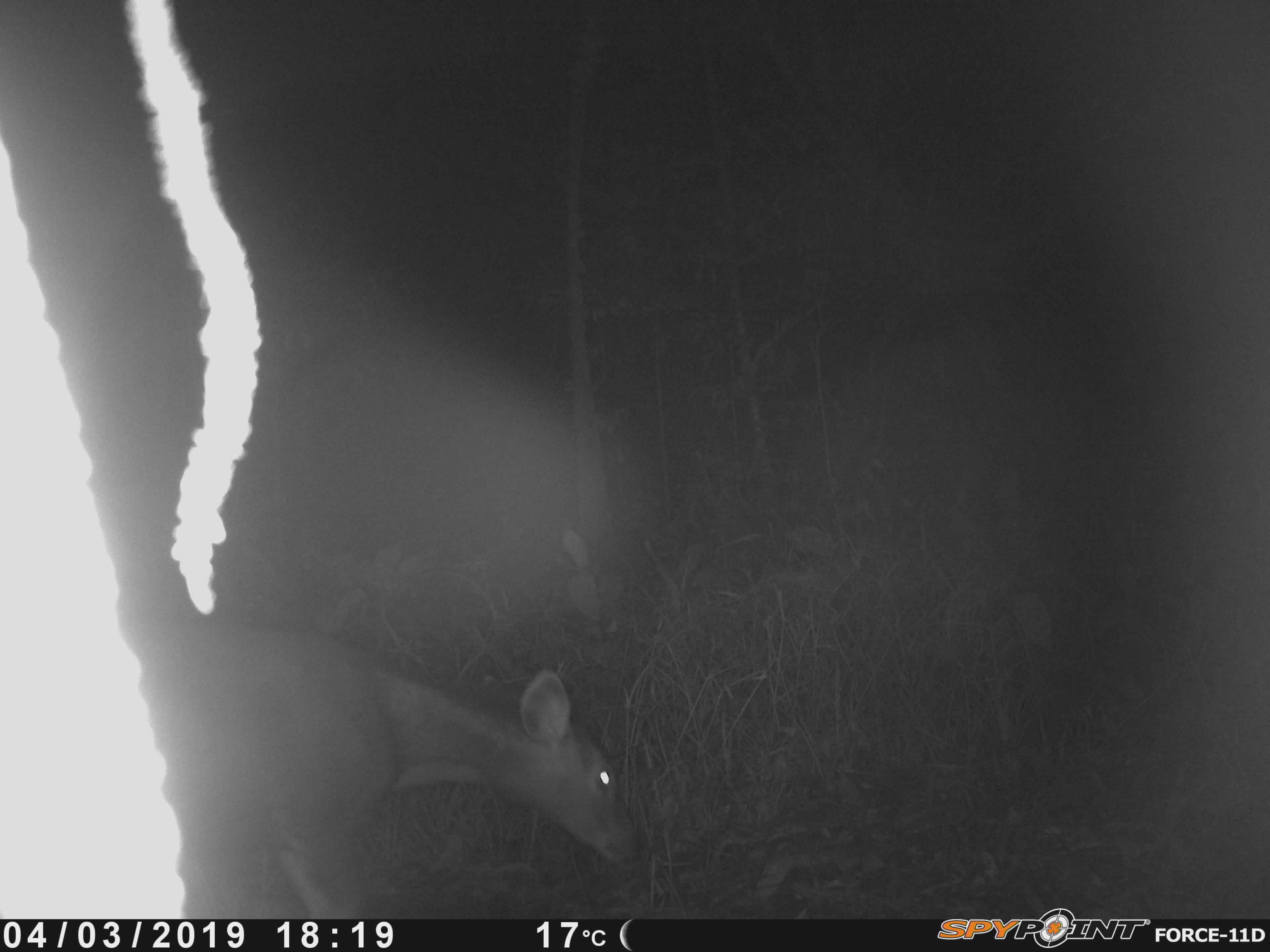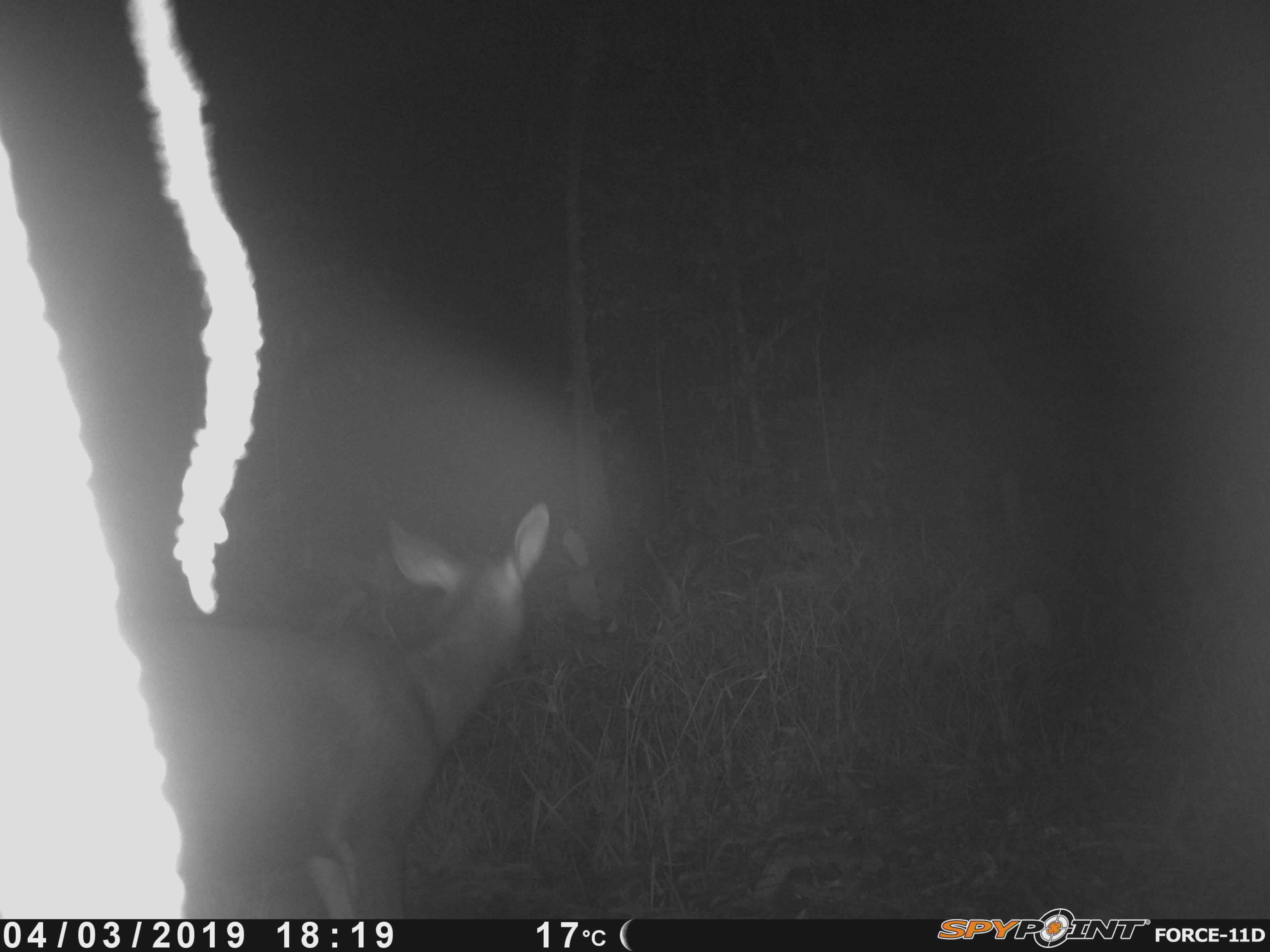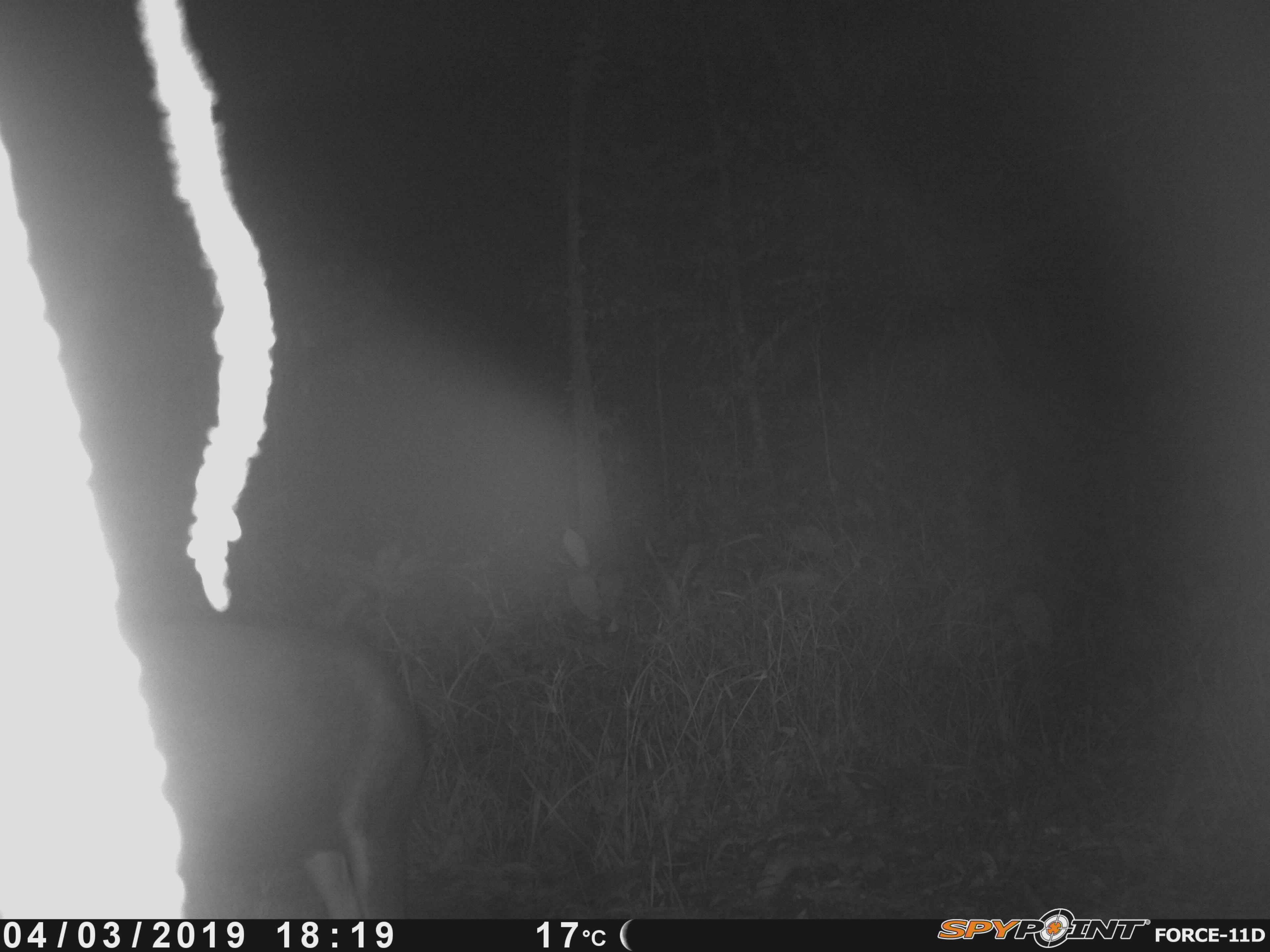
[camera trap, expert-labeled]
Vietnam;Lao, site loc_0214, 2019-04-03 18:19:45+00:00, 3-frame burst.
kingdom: Animalia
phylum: Chordata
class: Mammalia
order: Artiodactyla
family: Cervidae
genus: Rusa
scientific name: Rusa unicolor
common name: sambar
Sambar (Rusa unicolor). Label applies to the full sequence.